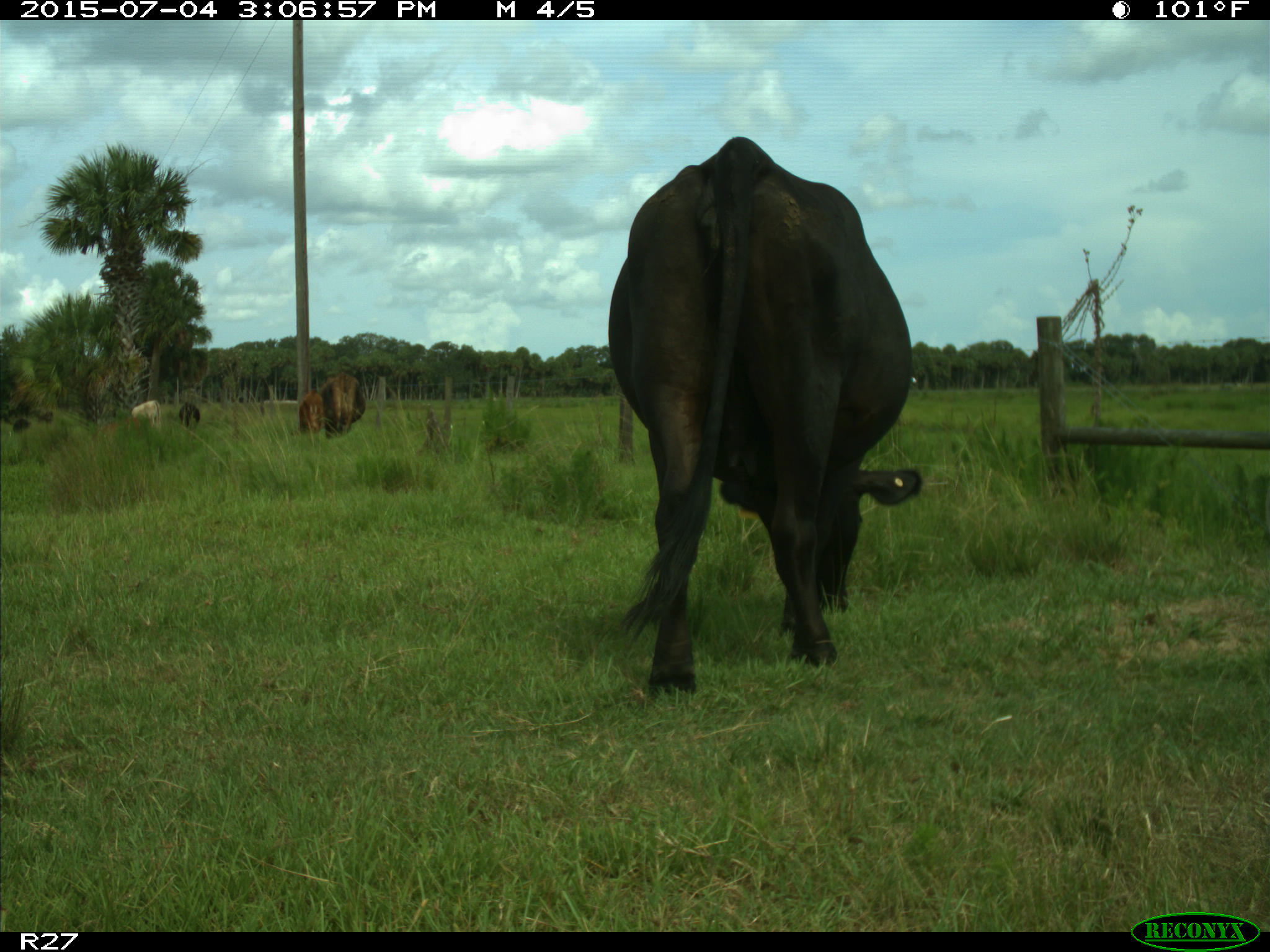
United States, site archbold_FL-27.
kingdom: Animalia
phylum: Chordata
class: Mammalia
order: Artiodactyla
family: Bovidae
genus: Bos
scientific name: Bos taurus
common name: domestic cow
Bos taurus (domestic cow).